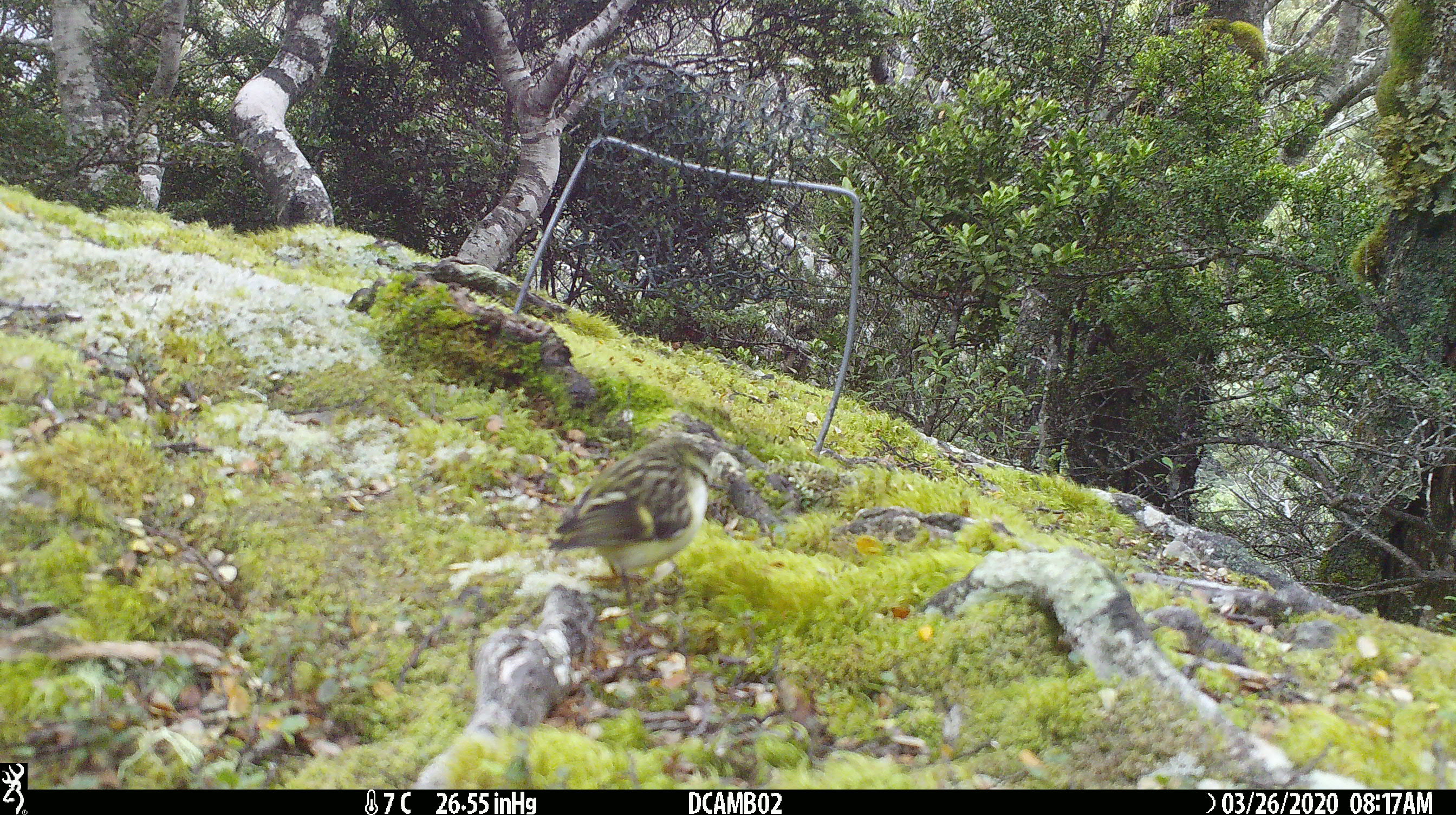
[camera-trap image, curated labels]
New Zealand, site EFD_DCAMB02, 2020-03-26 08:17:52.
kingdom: Animalia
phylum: Chordata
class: Aves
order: Passeriformes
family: Acanthisittidae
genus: Acanthisitta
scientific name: Acanthisitta chloris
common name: rifleman